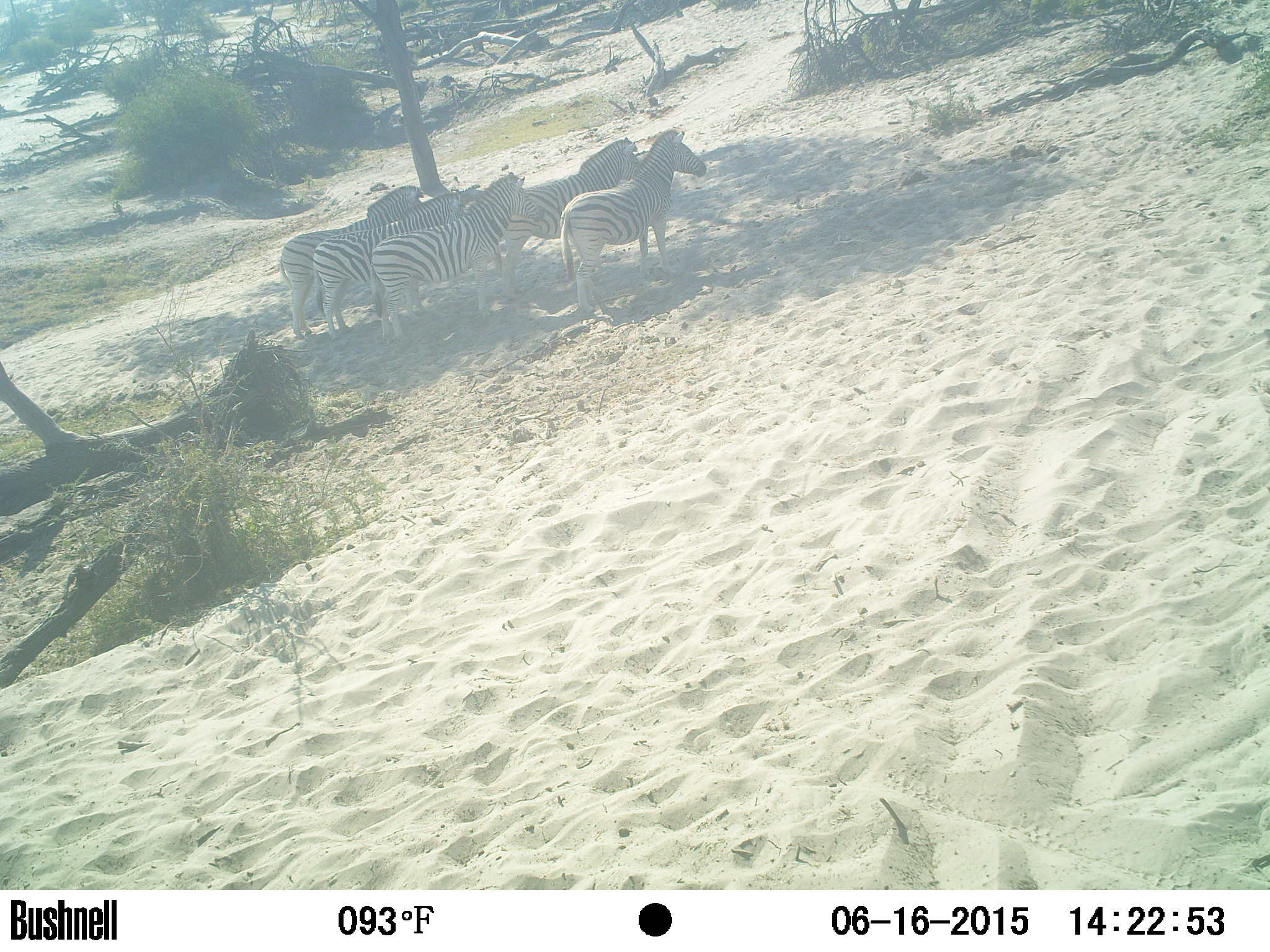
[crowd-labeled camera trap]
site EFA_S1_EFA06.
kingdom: Animalia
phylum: Chordata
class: Mammalia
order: Perissodactyla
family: Equidae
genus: Equus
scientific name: Equus quagga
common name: plains zebra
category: zebraplains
Zebraplains (plains zebra) (Equus quagga), count 5. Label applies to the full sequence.